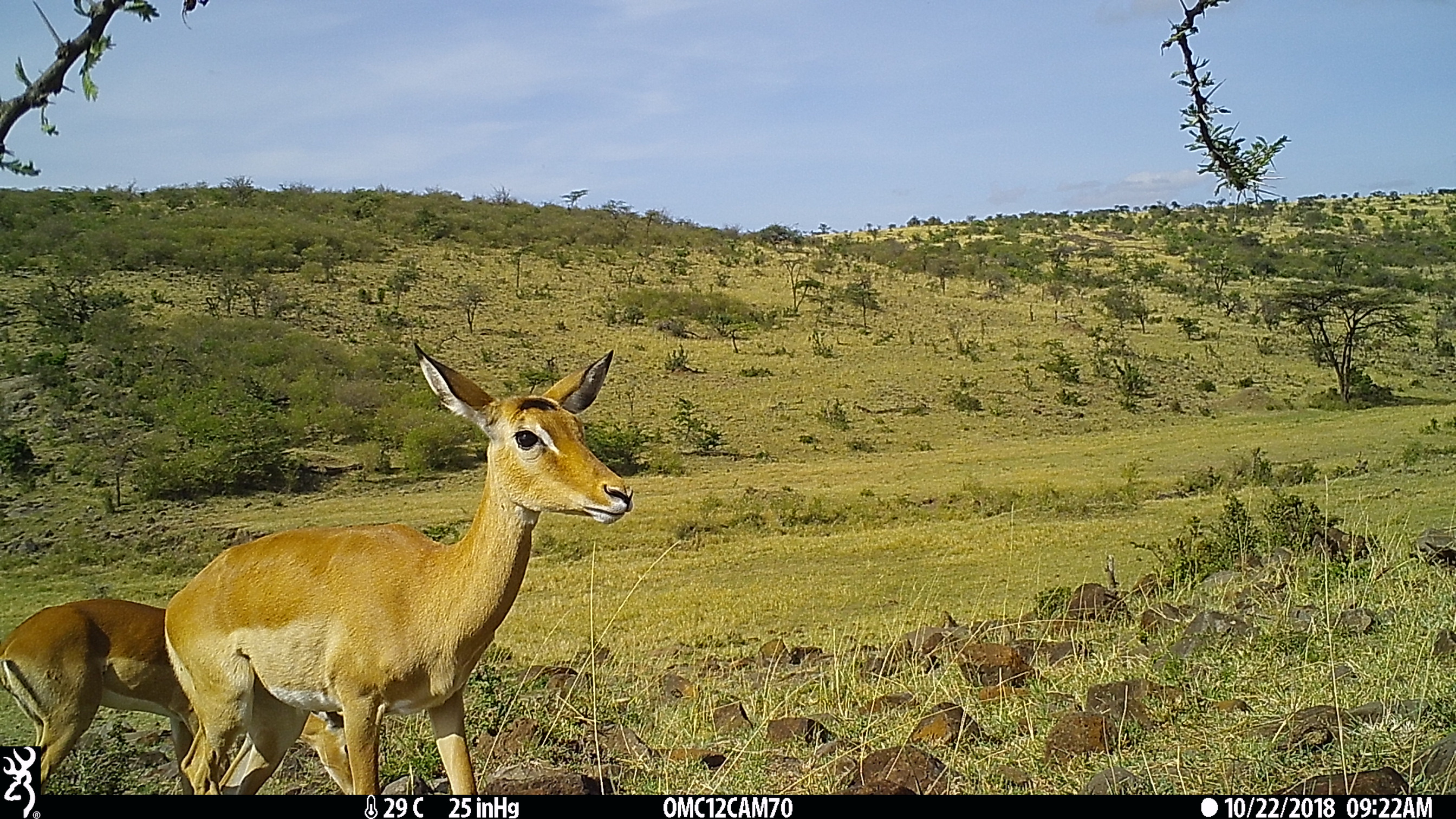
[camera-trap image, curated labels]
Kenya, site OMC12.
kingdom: Animalia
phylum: Chordata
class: Mammalia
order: Artiodactyla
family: Bovidae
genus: Aepyceros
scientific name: Aepyceros melampus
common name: impala